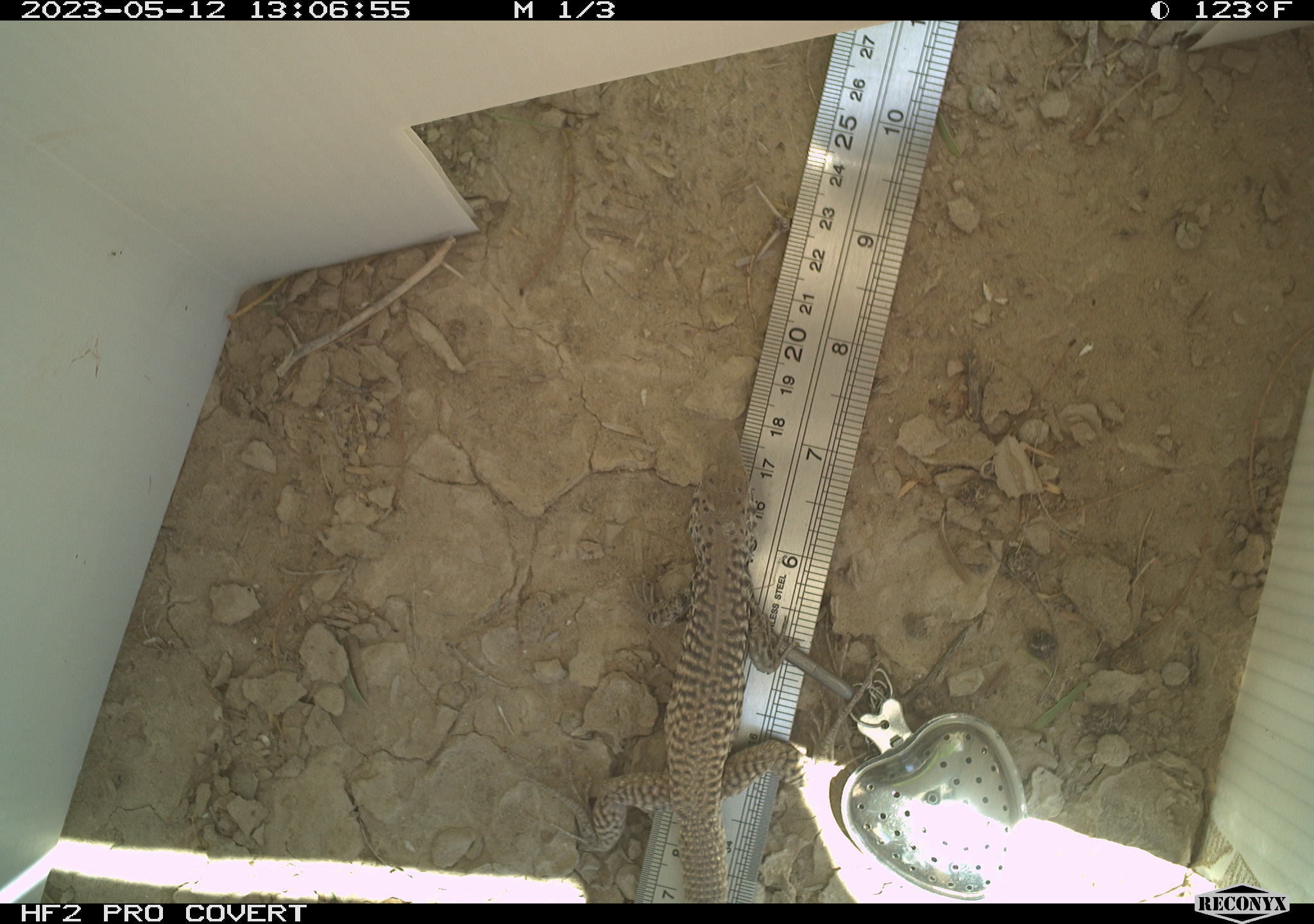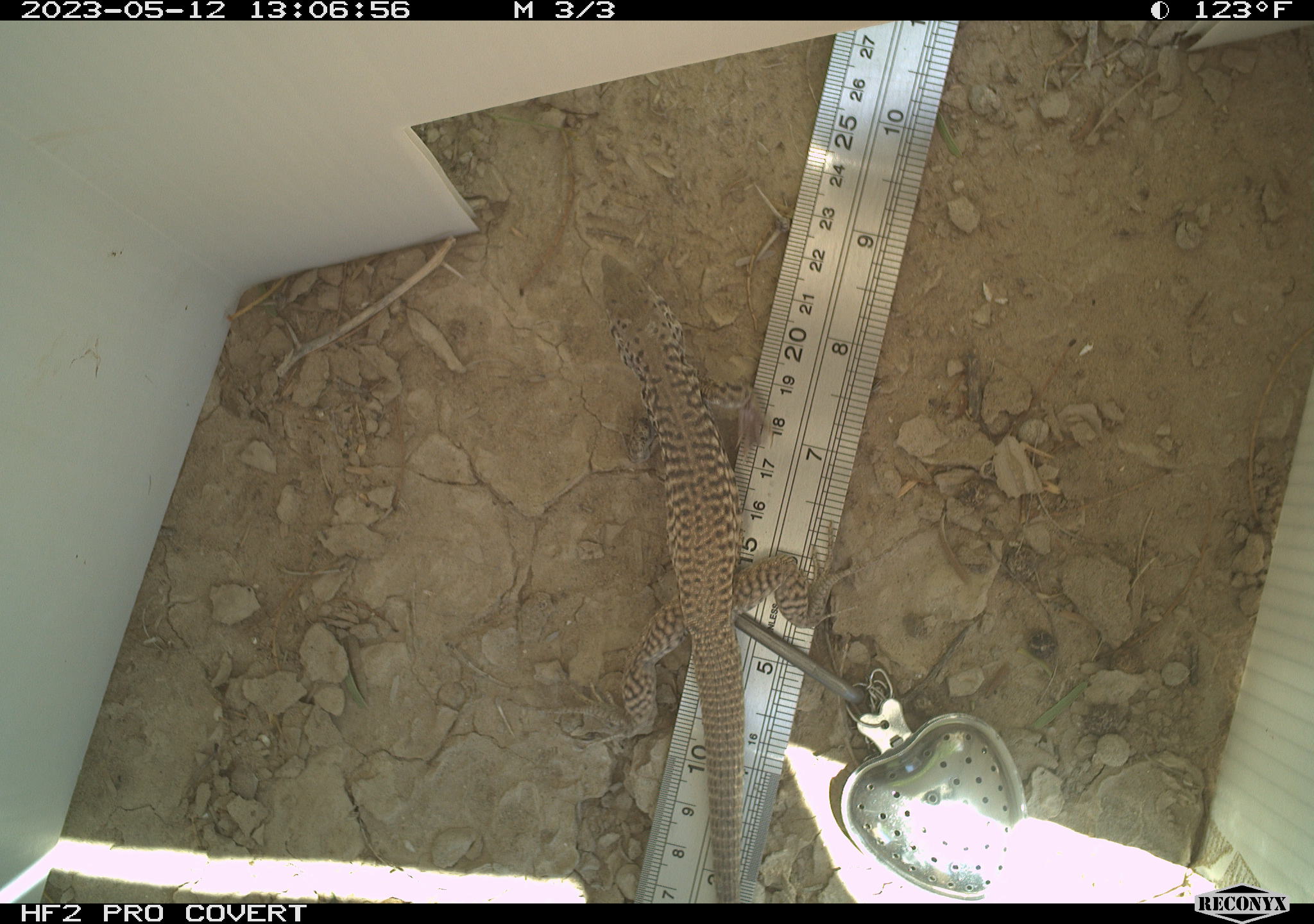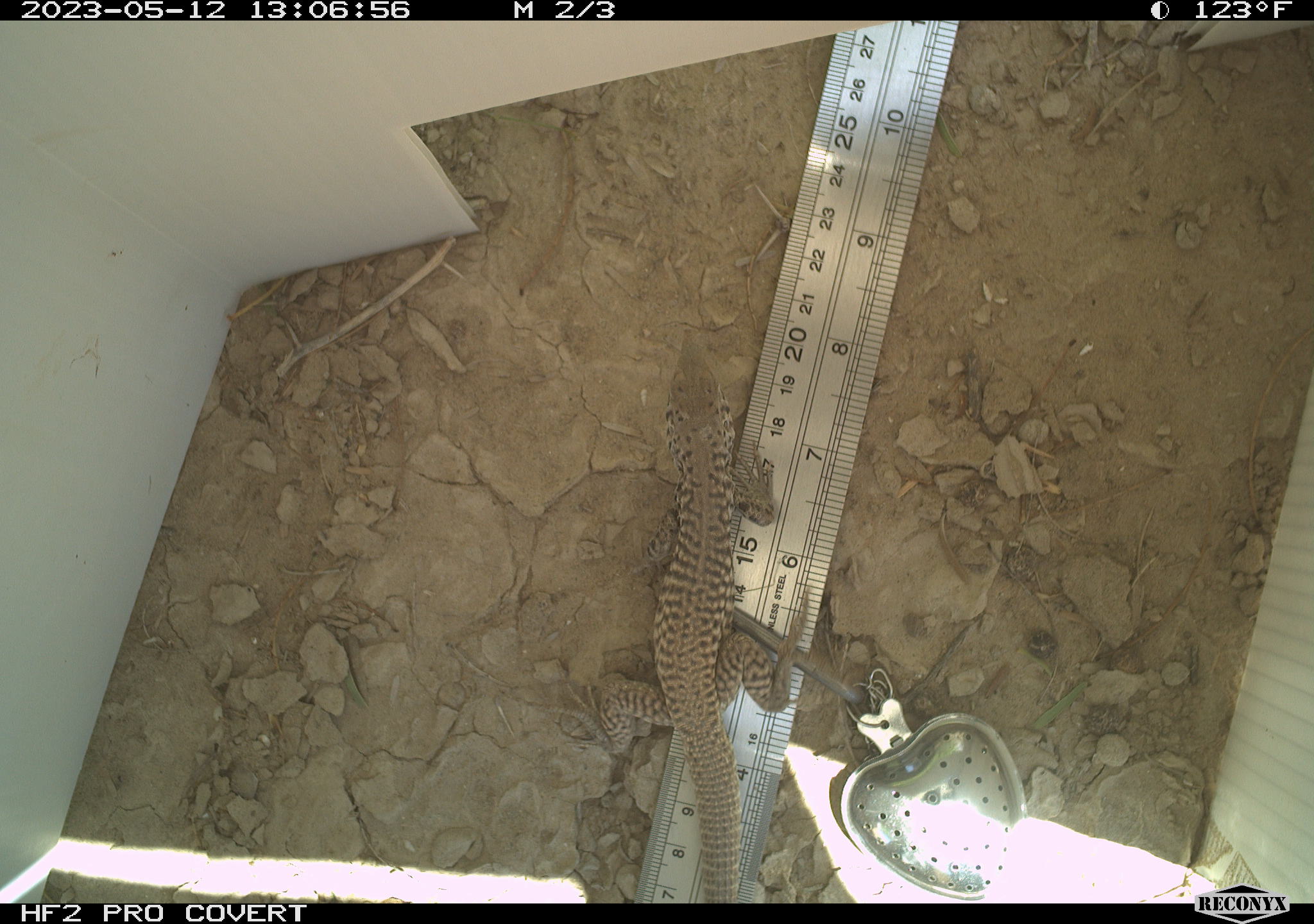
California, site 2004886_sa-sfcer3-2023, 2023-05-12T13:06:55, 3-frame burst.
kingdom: Animalia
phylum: Chordata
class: Reptilia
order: Squamata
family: Teiidae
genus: Aspidoscelis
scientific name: Aspidoscelis tigris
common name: western whiptail